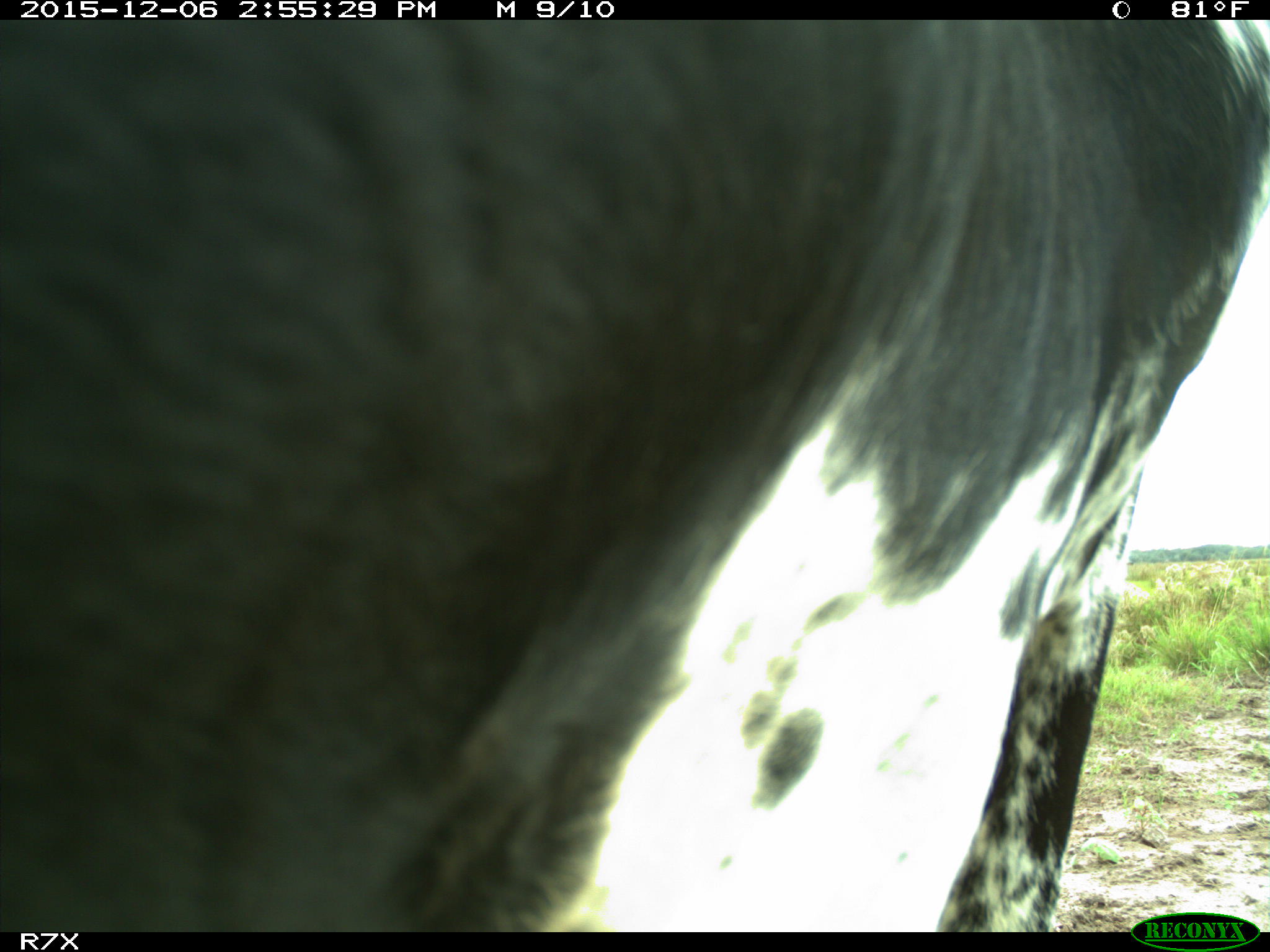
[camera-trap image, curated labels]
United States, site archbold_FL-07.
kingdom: Animalia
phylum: Chordata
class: Mammalia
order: Artiodactyla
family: Bovidae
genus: Bos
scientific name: Bos taurus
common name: domestic cow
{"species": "Bos taurus (domestic cow)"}